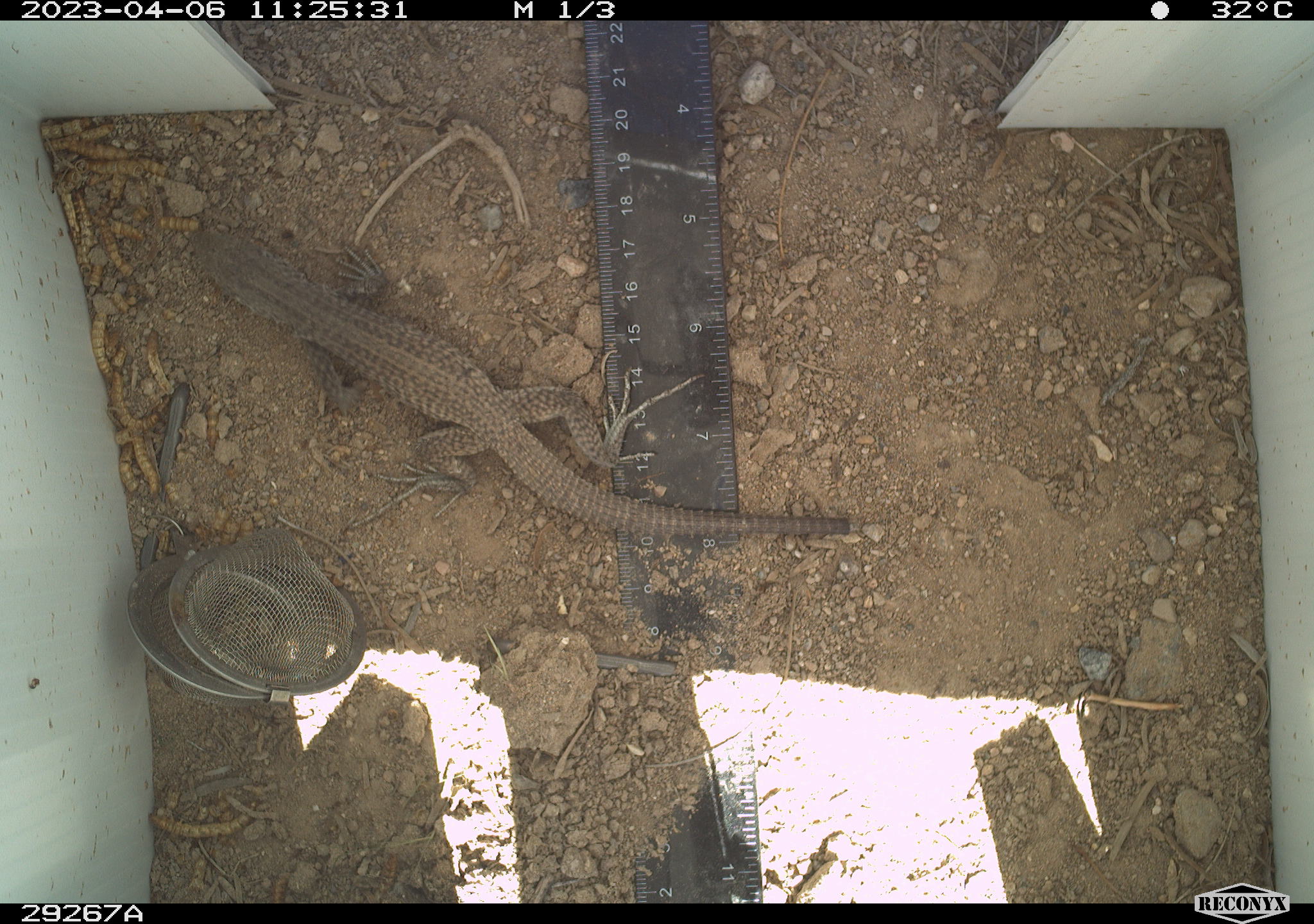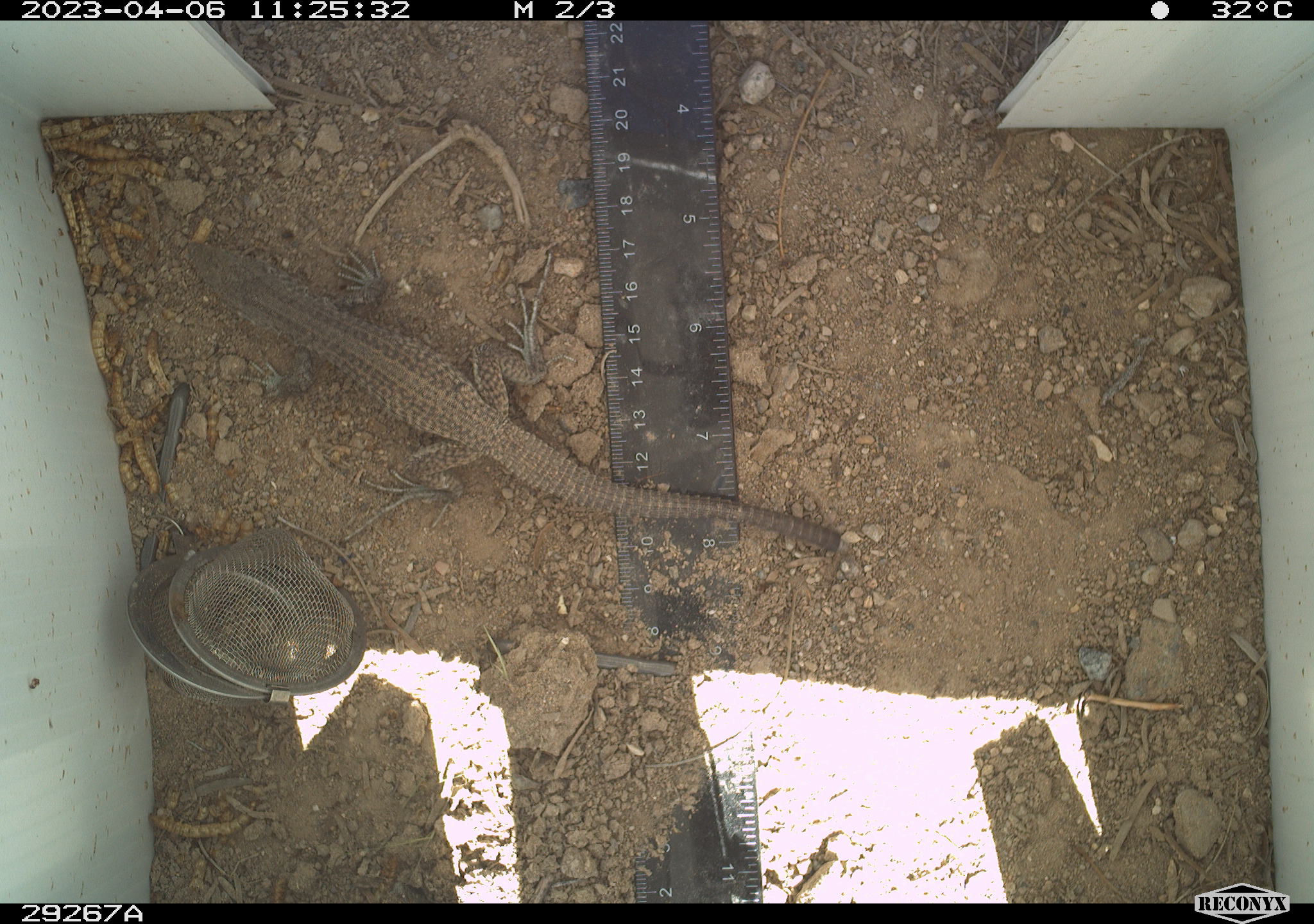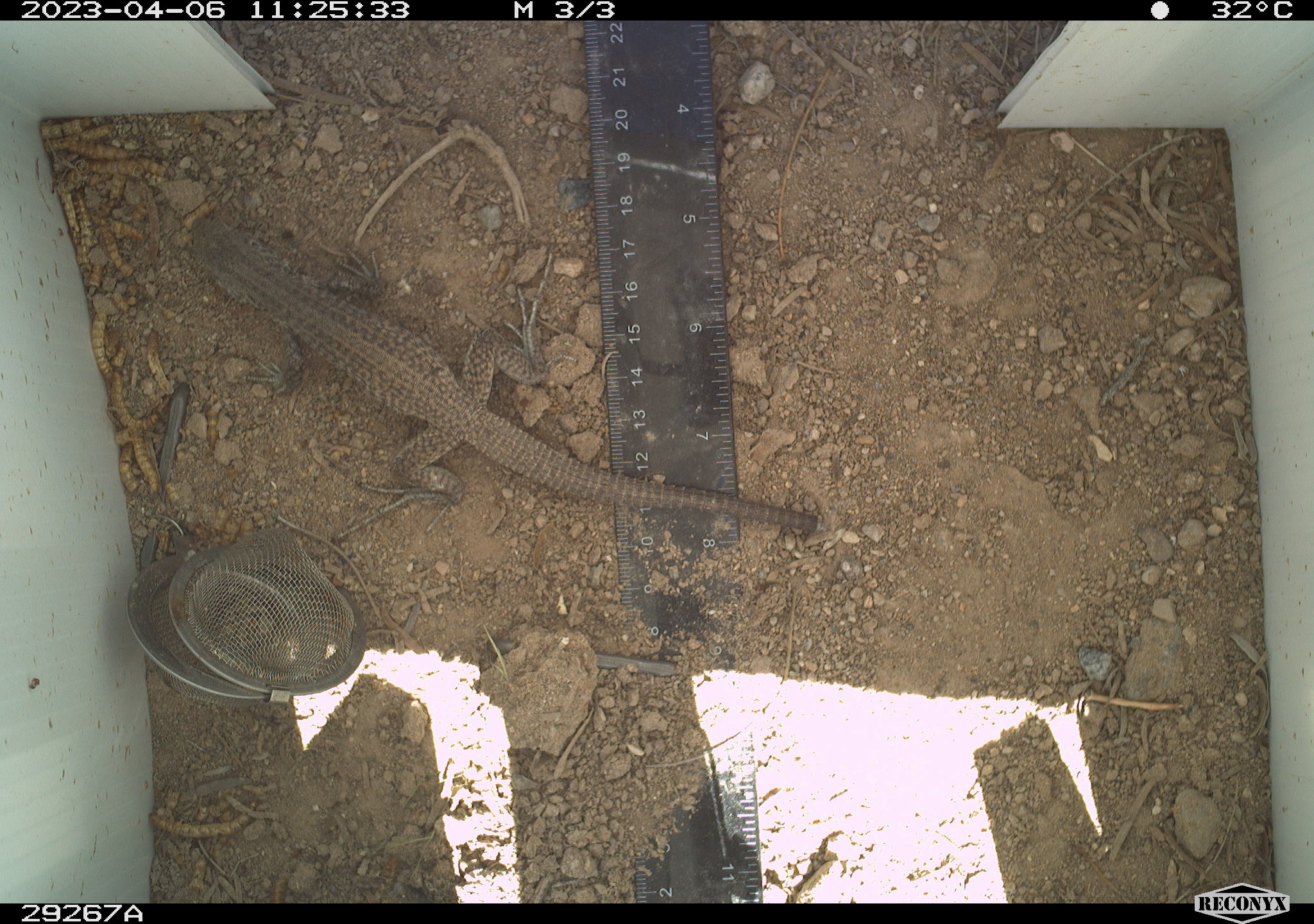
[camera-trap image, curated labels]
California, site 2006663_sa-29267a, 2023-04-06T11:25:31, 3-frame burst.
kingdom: Animalia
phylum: Chordata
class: Reptilia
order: Squamata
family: Teiidae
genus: Aspidoscelis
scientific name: Aspidoscelis tigris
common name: western whiptail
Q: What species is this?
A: Western whiptail (Aspidoscelis tigris).